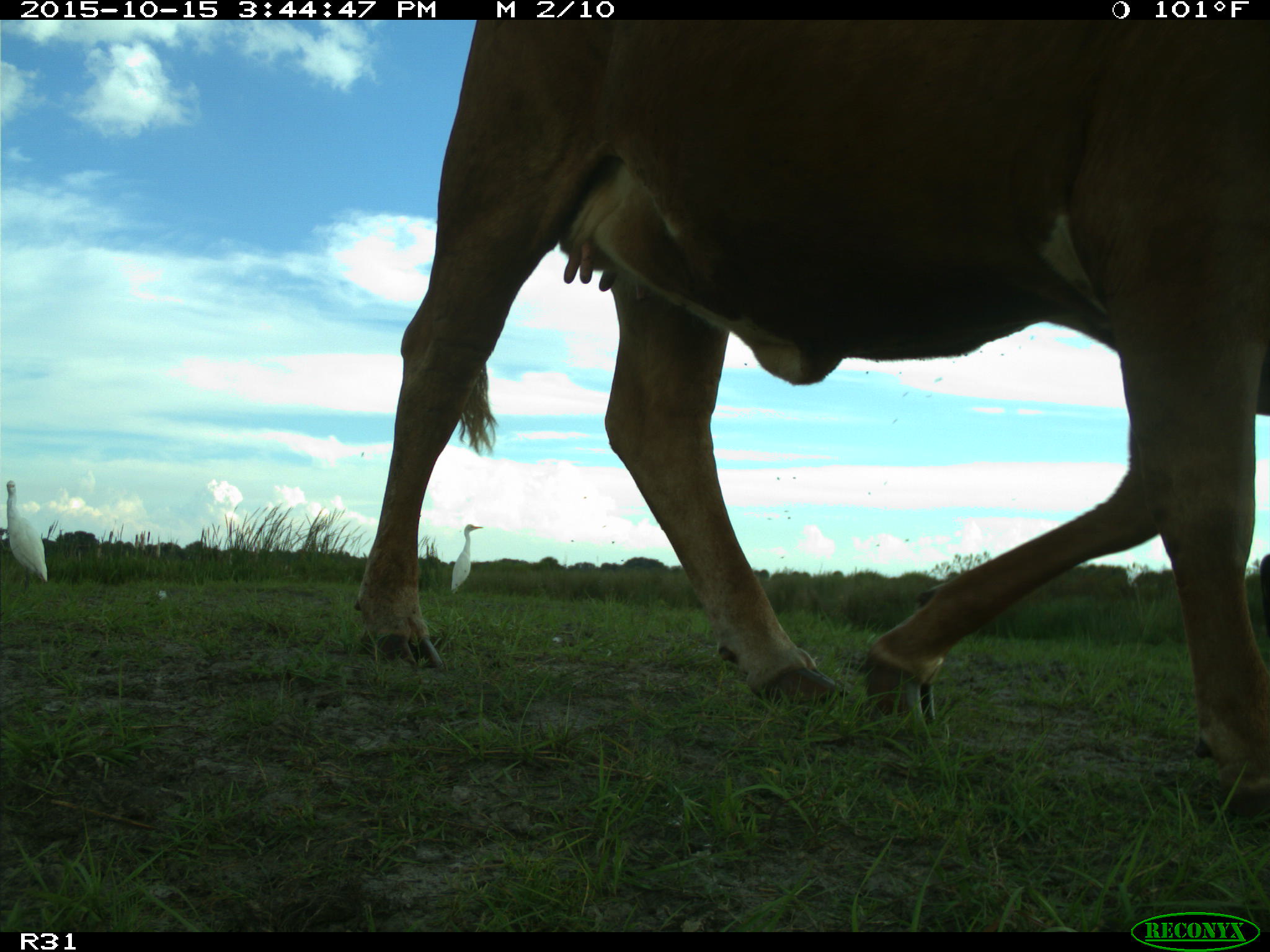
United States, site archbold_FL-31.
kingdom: Animalia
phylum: Chordata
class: Mammalia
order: Artiodactyla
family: Bovidae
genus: Bos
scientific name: Bos taurus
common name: domestic cow